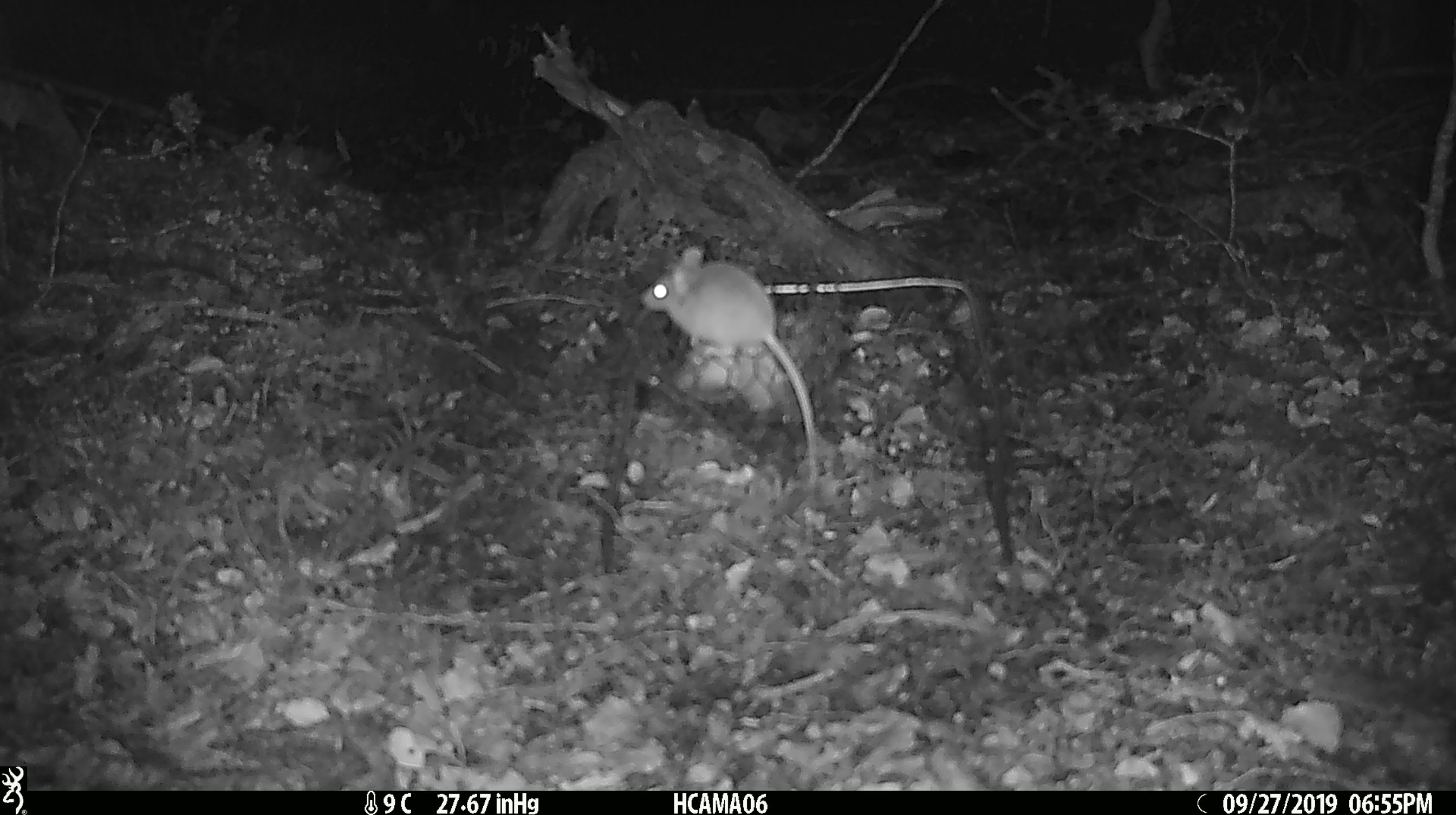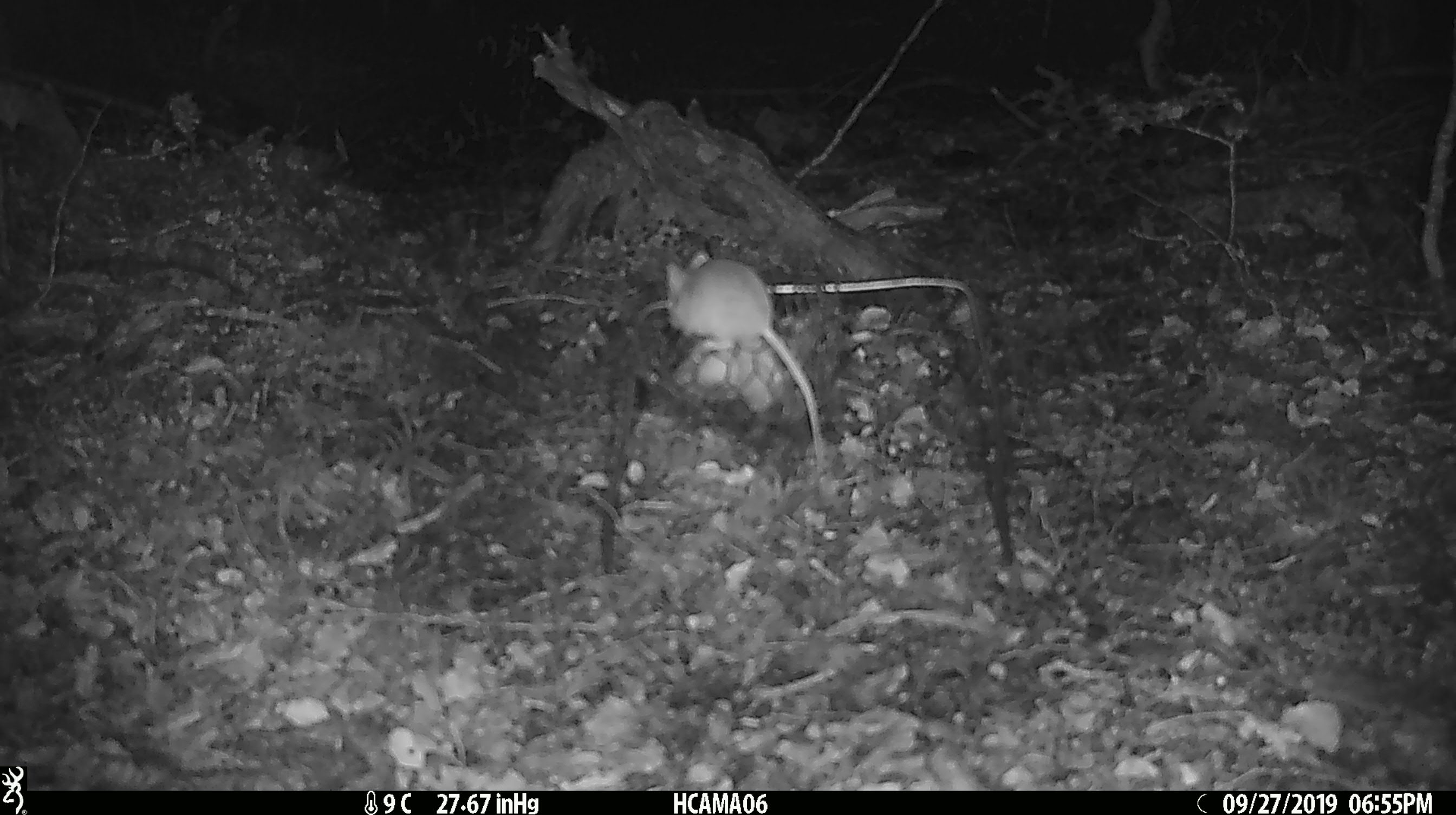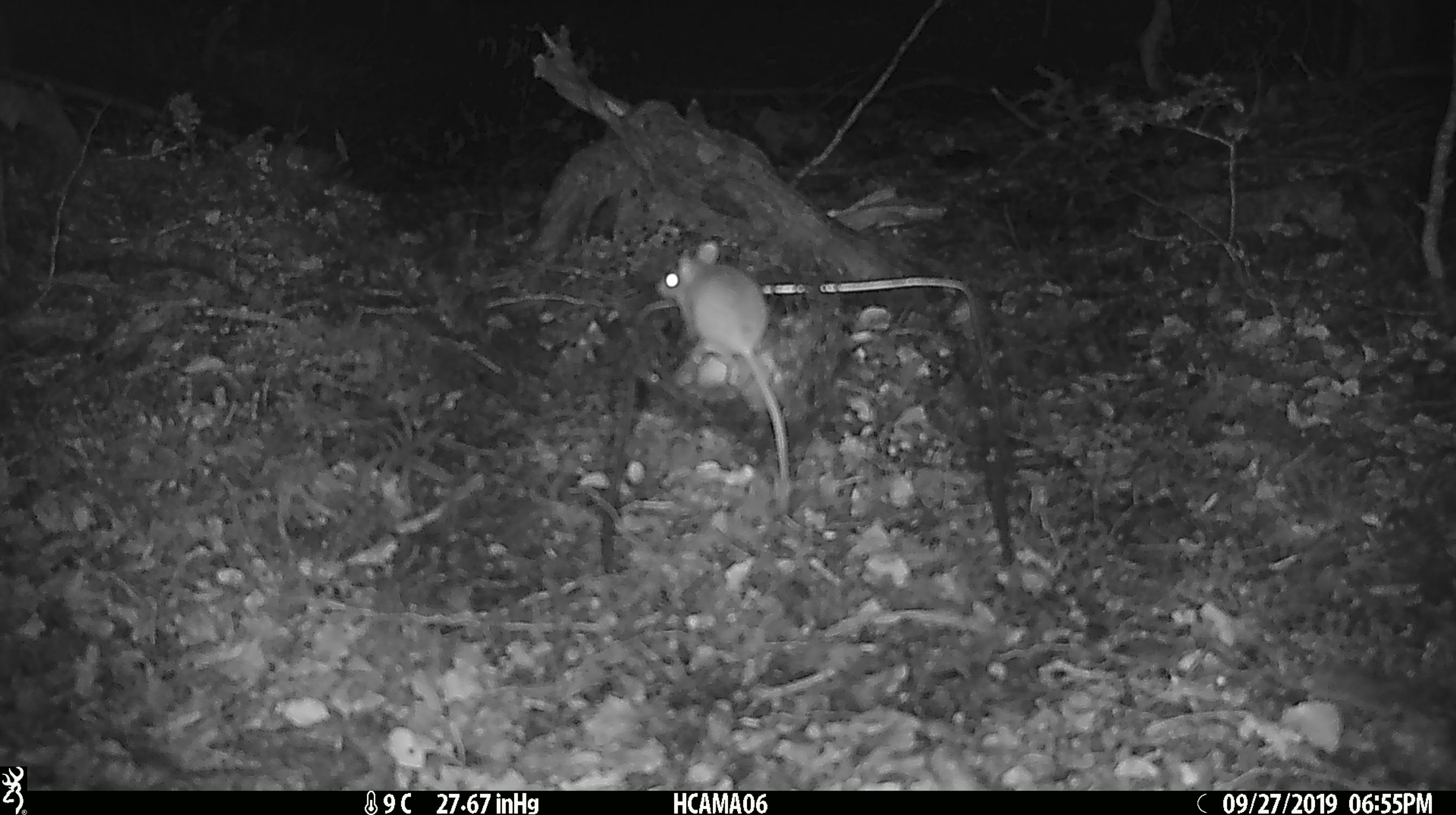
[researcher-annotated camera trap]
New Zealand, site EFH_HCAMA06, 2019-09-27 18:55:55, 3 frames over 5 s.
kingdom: Animalia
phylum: Chordata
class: Mammalia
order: Rodentia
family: Muridae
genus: Mus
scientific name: Mus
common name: mouse